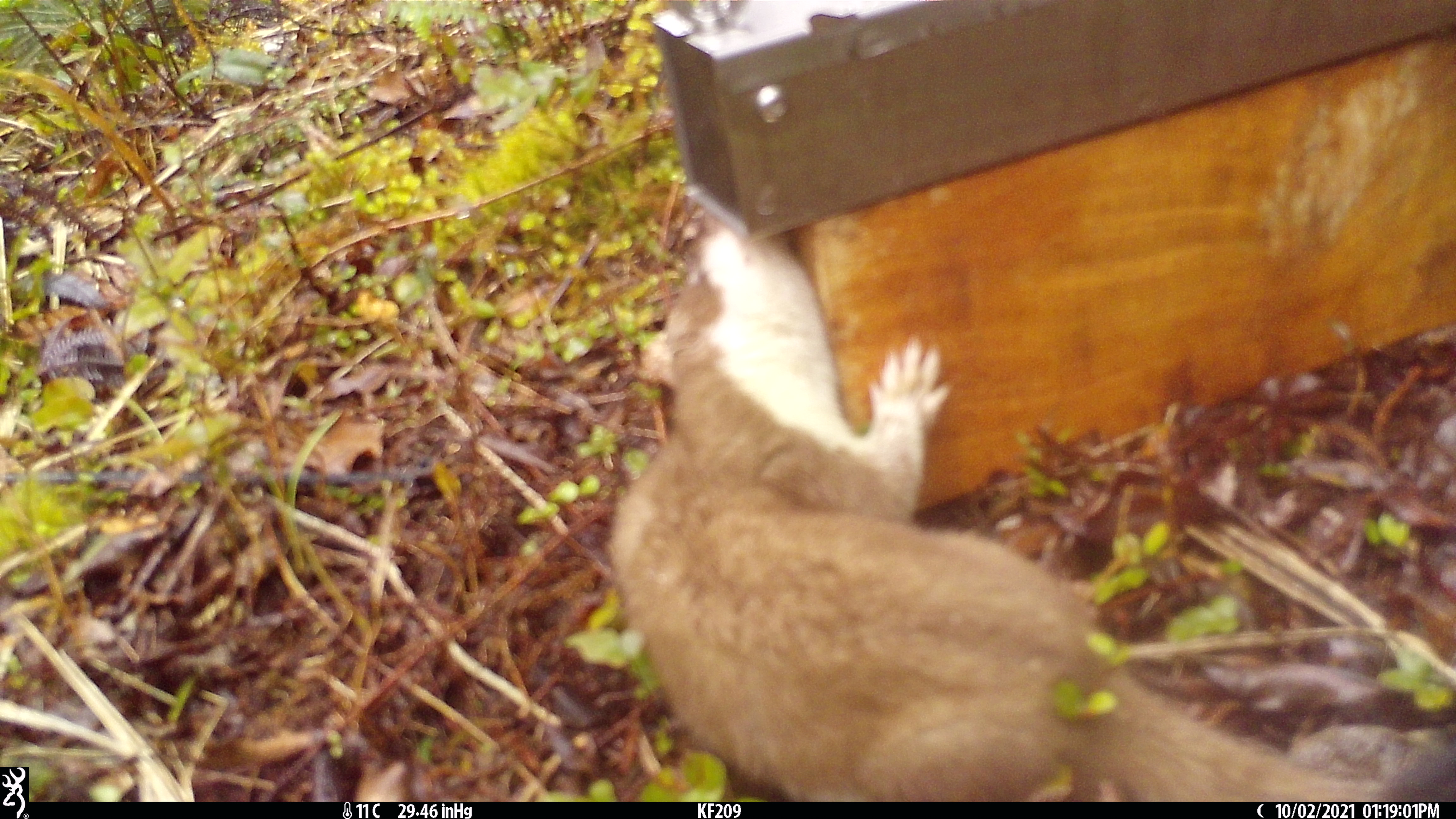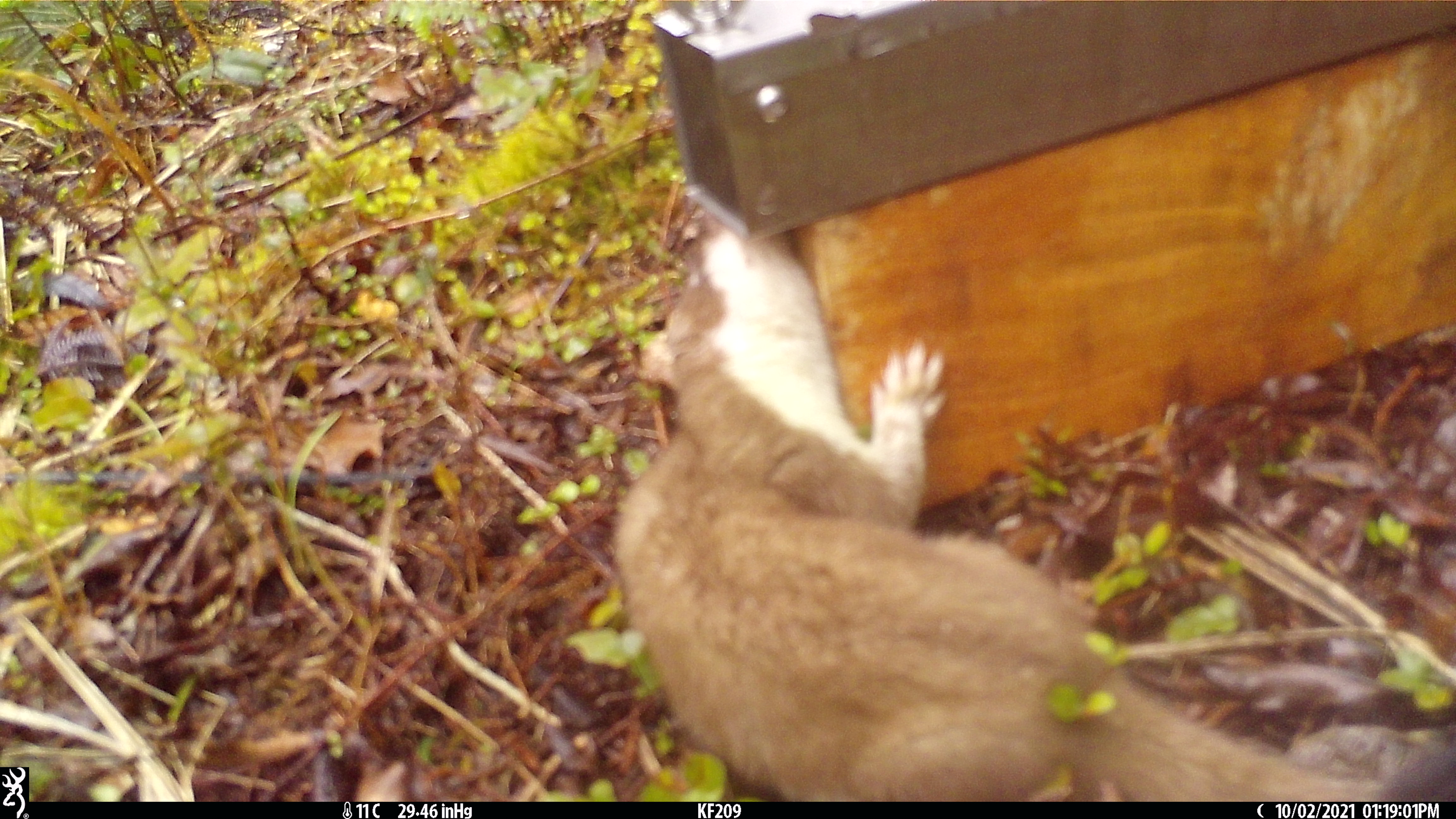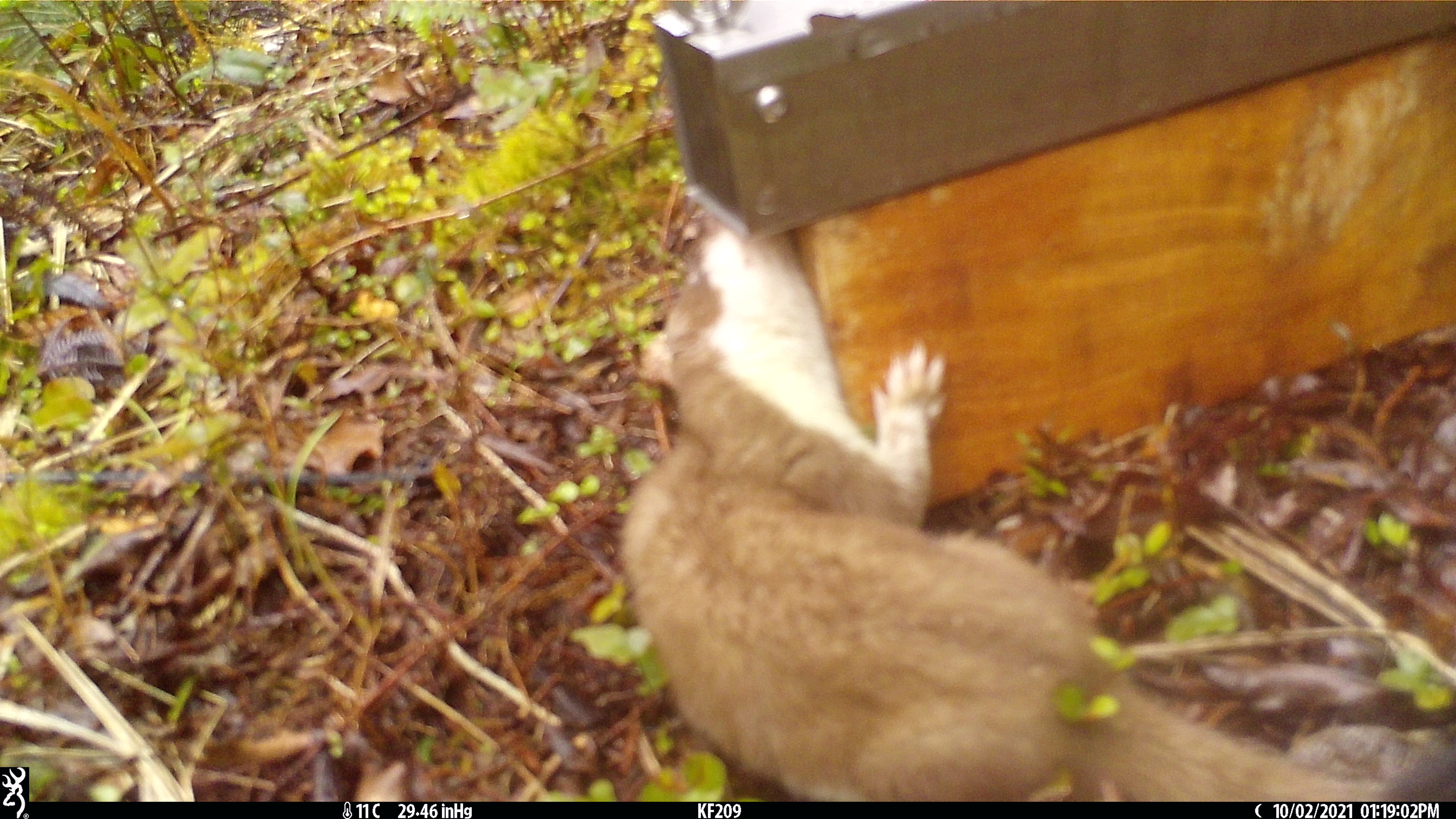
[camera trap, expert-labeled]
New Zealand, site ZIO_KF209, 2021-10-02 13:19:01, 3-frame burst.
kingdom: Animalia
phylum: Chordata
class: Mammalia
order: Carnivora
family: Mustelidae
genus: Mustela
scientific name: Mustela erminea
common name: stoat